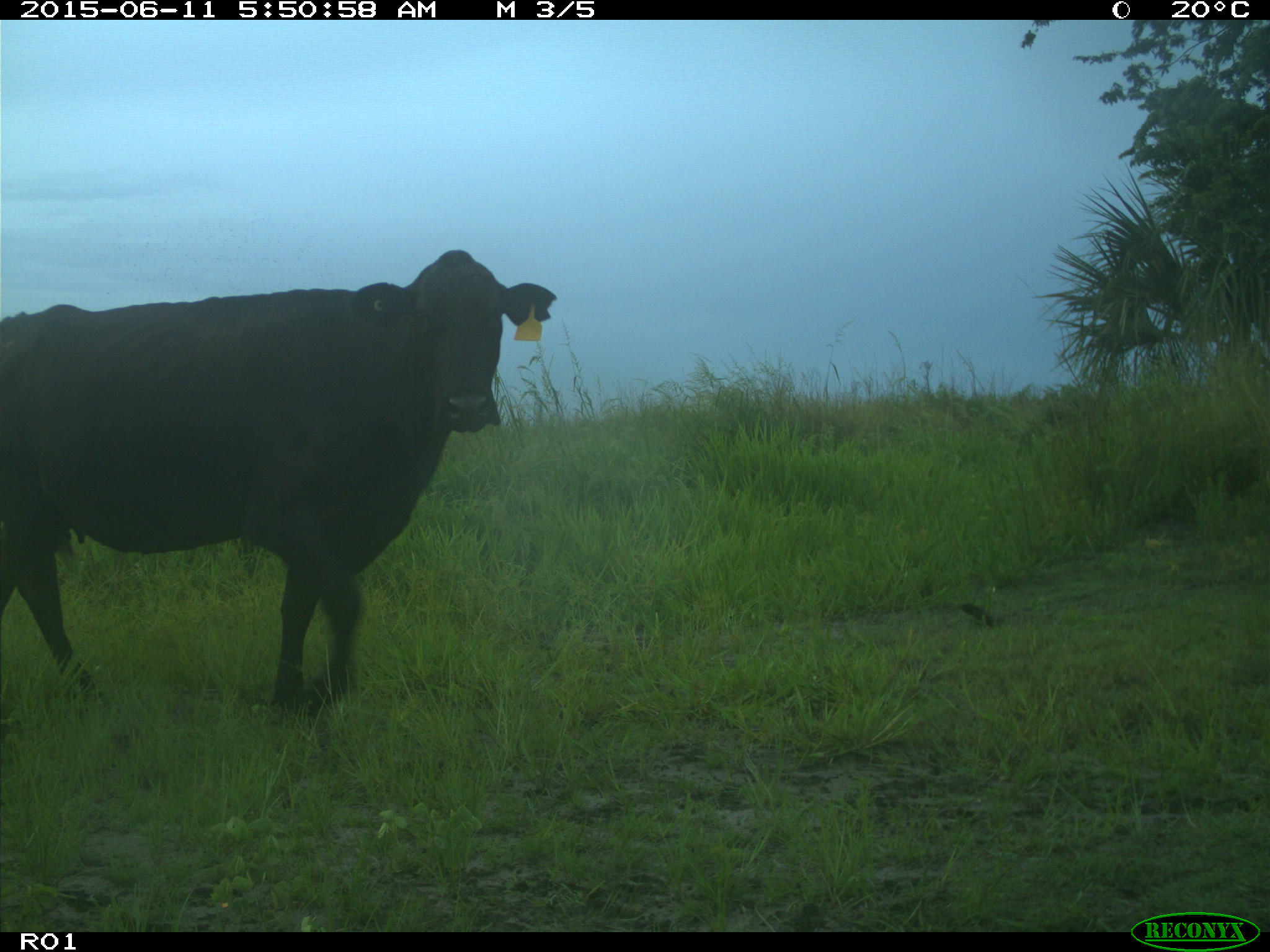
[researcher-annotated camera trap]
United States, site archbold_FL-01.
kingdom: Animalia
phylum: Chordata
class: Mammalia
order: Artiodactyla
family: Bovidae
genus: Bos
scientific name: Bos taurus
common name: domestic cow